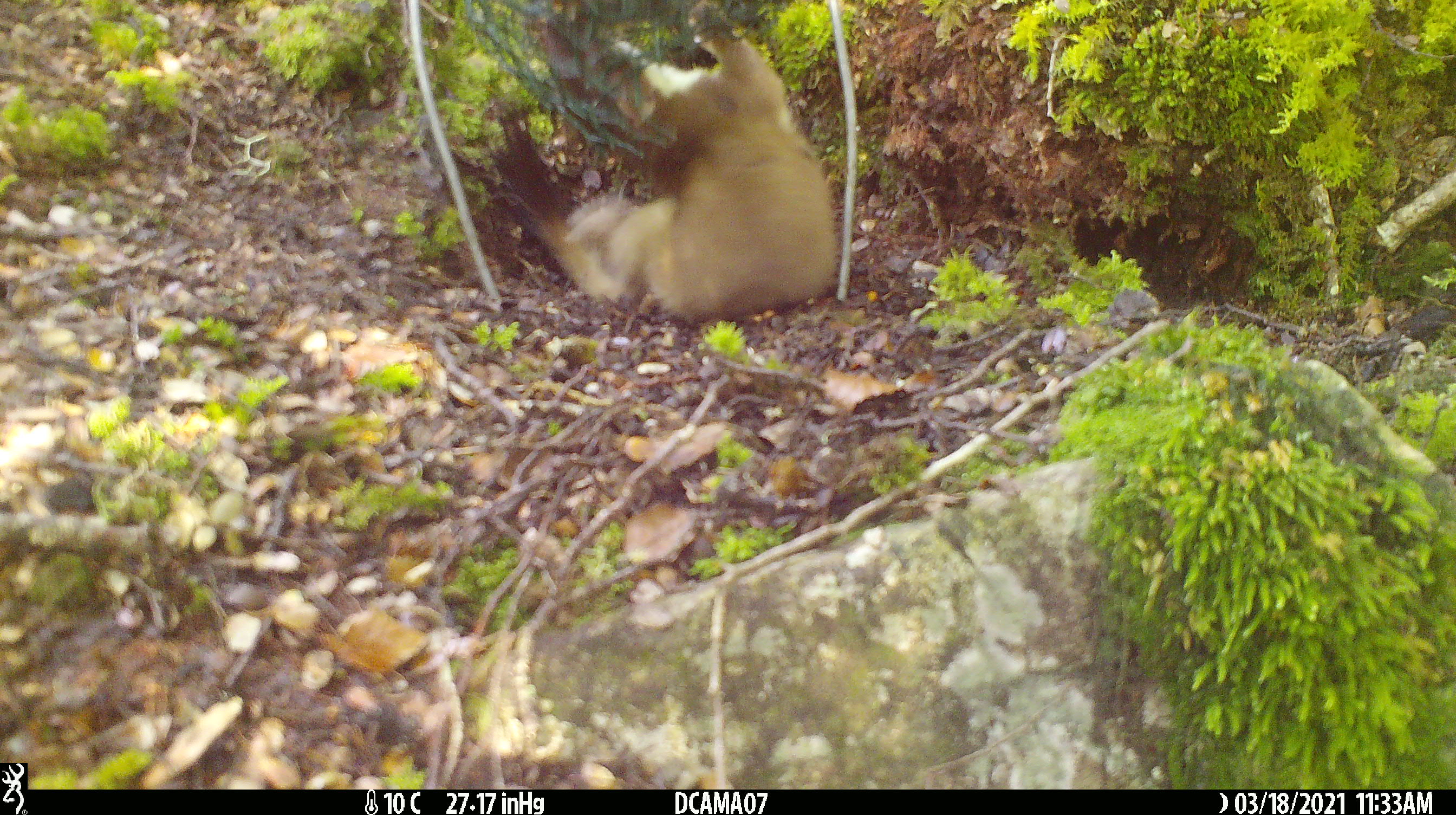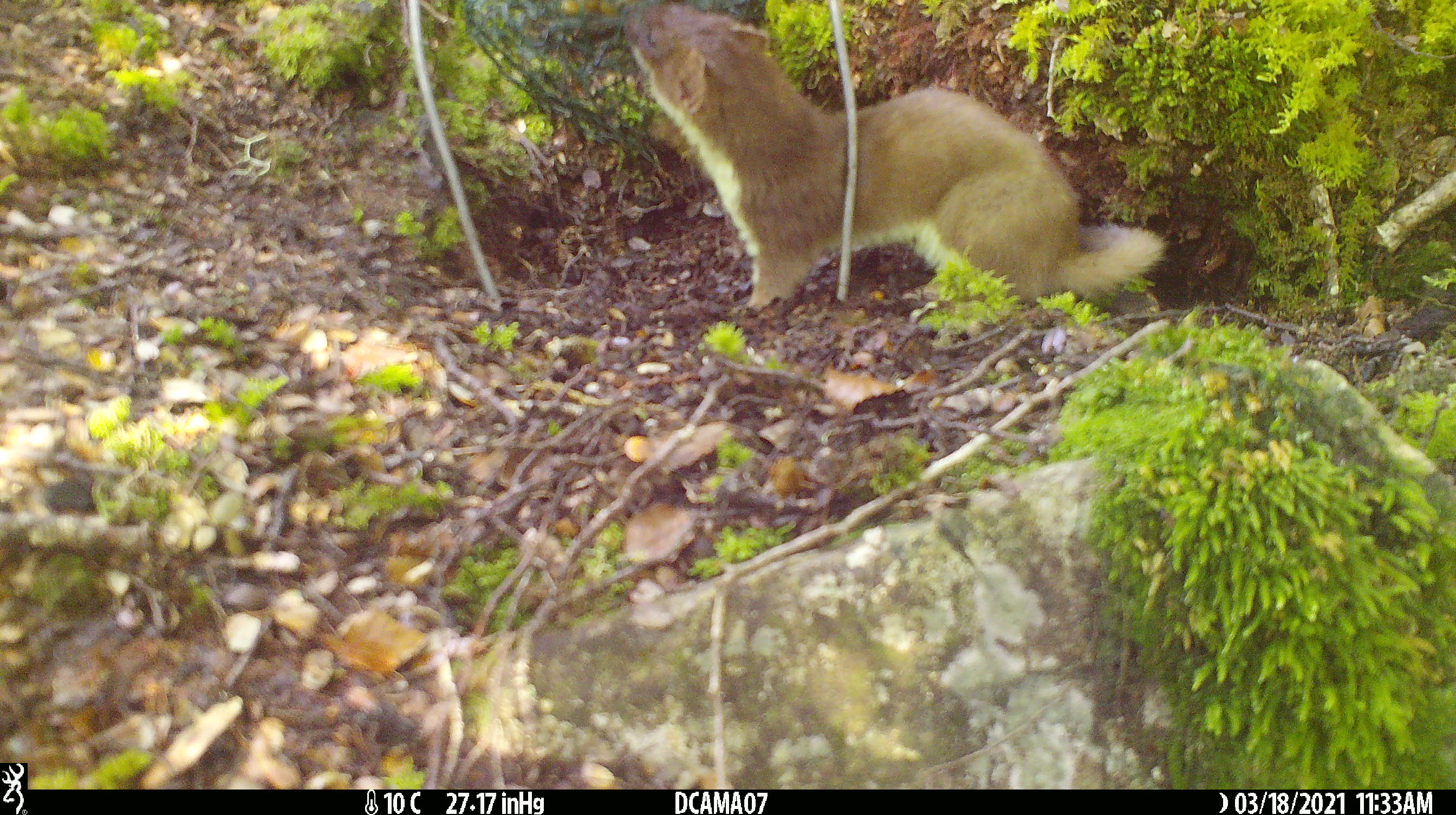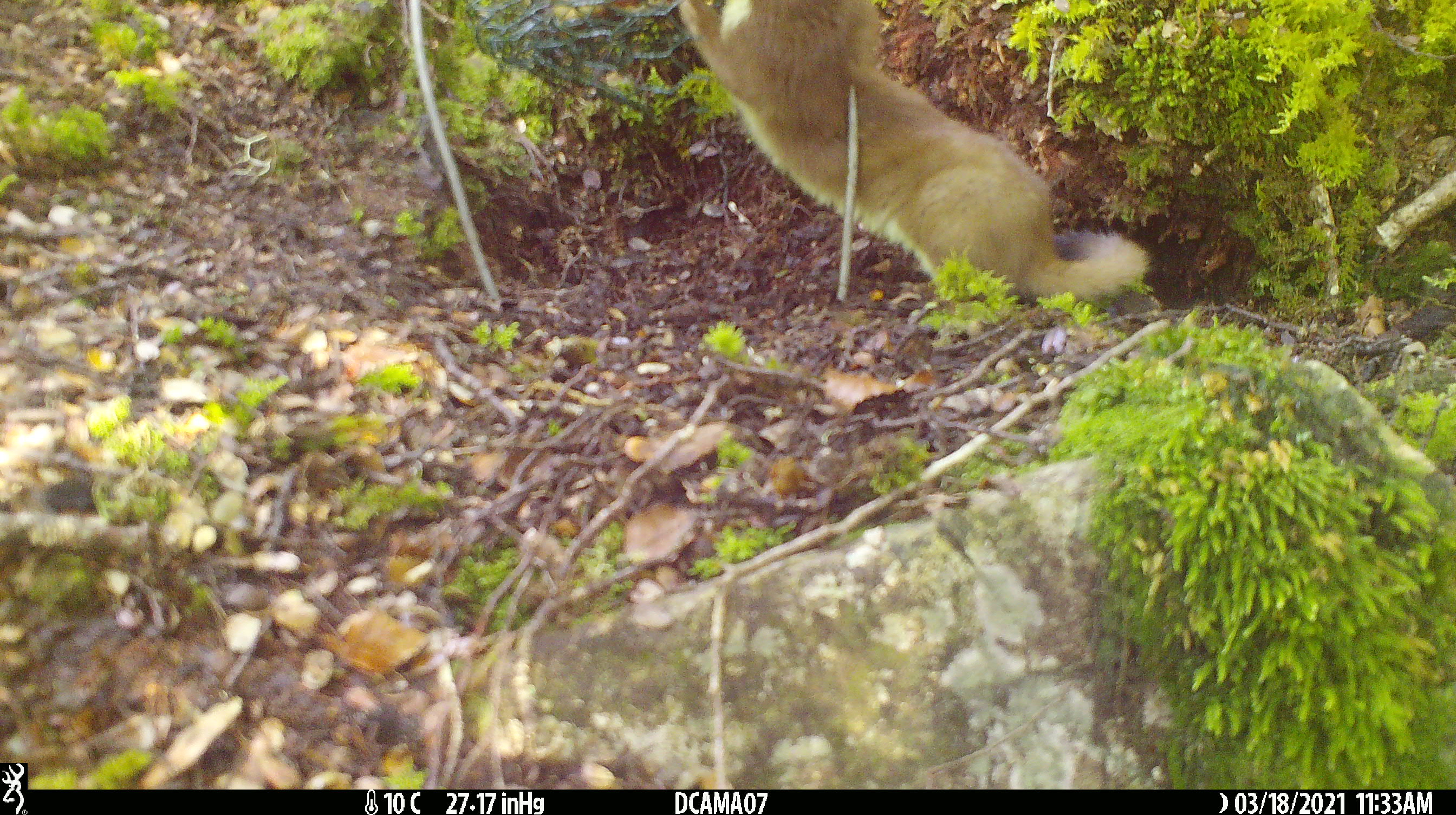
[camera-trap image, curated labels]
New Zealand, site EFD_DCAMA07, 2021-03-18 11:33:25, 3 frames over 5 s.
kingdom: Animalia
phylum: Chordata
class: Mammalia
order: Carnivora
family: Mustelidae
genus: Mustela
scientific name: Mustela erminea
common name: stoat